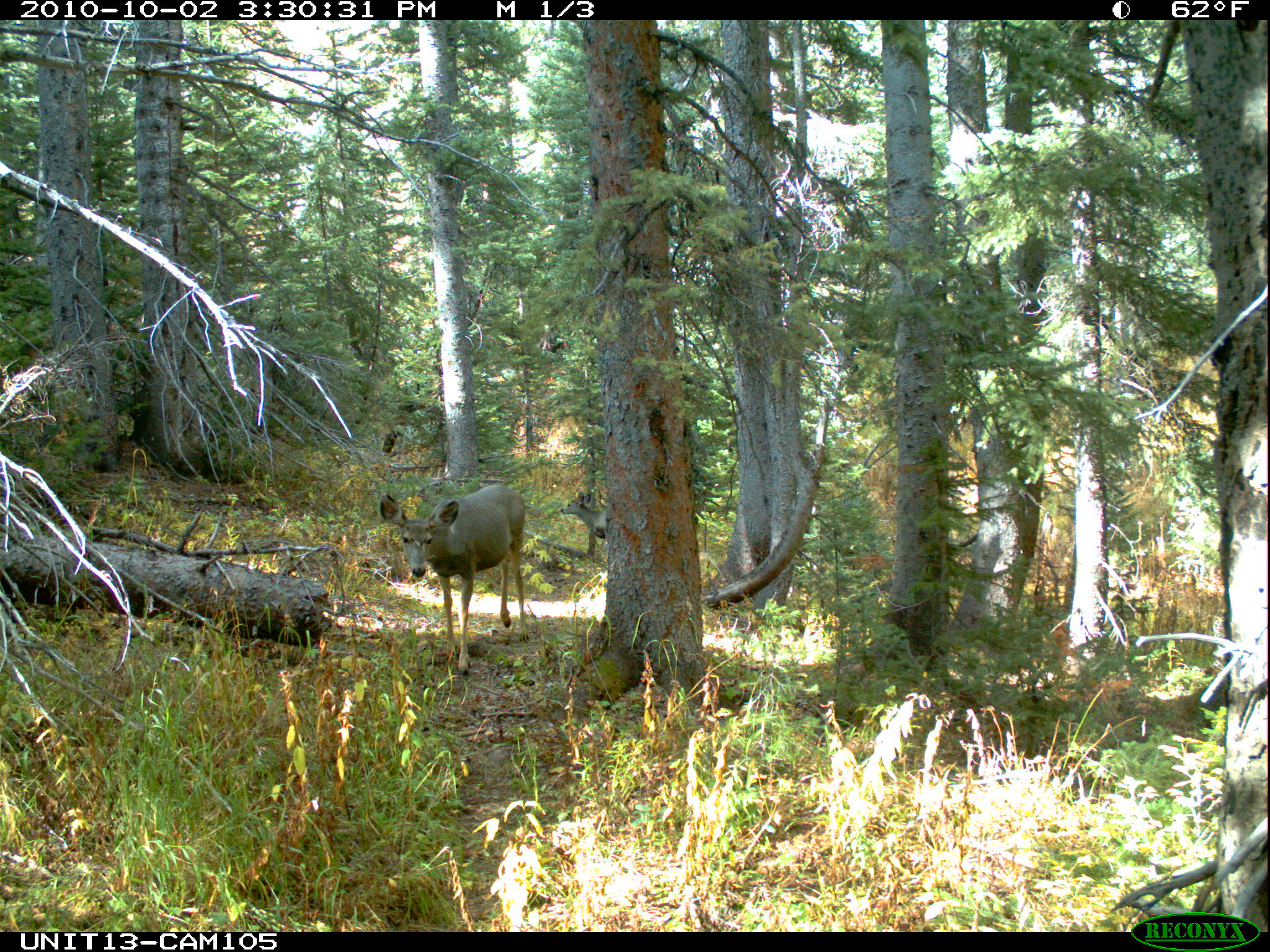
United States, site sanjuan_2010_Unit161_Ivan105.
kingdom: Animalia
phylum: Chordata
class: Mammalia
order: Artiodactyla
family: Cervidae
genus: Odocoileus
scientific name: Odocoileus hemionus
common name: mule deer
Odocoileus hemionus (mule deer).